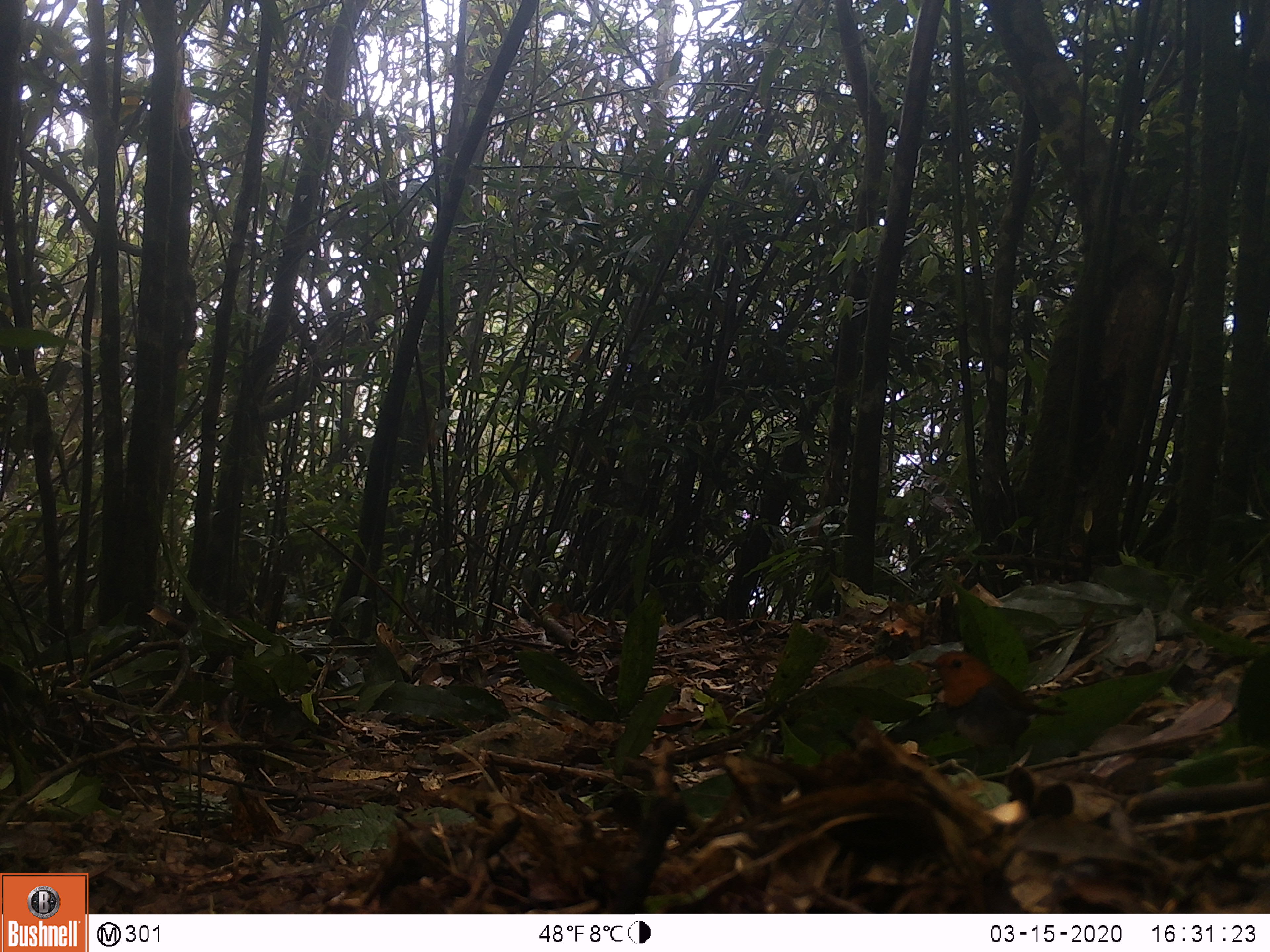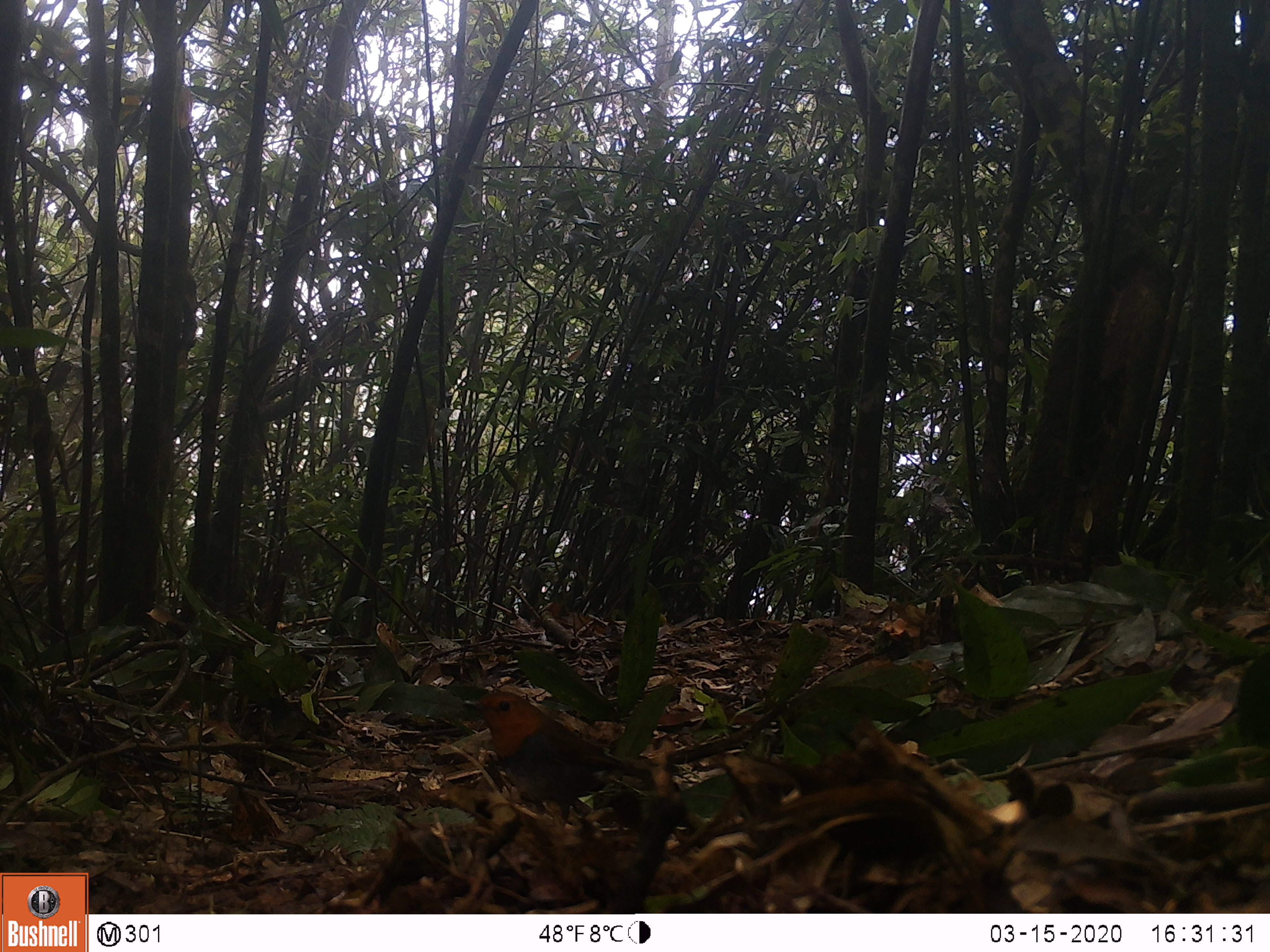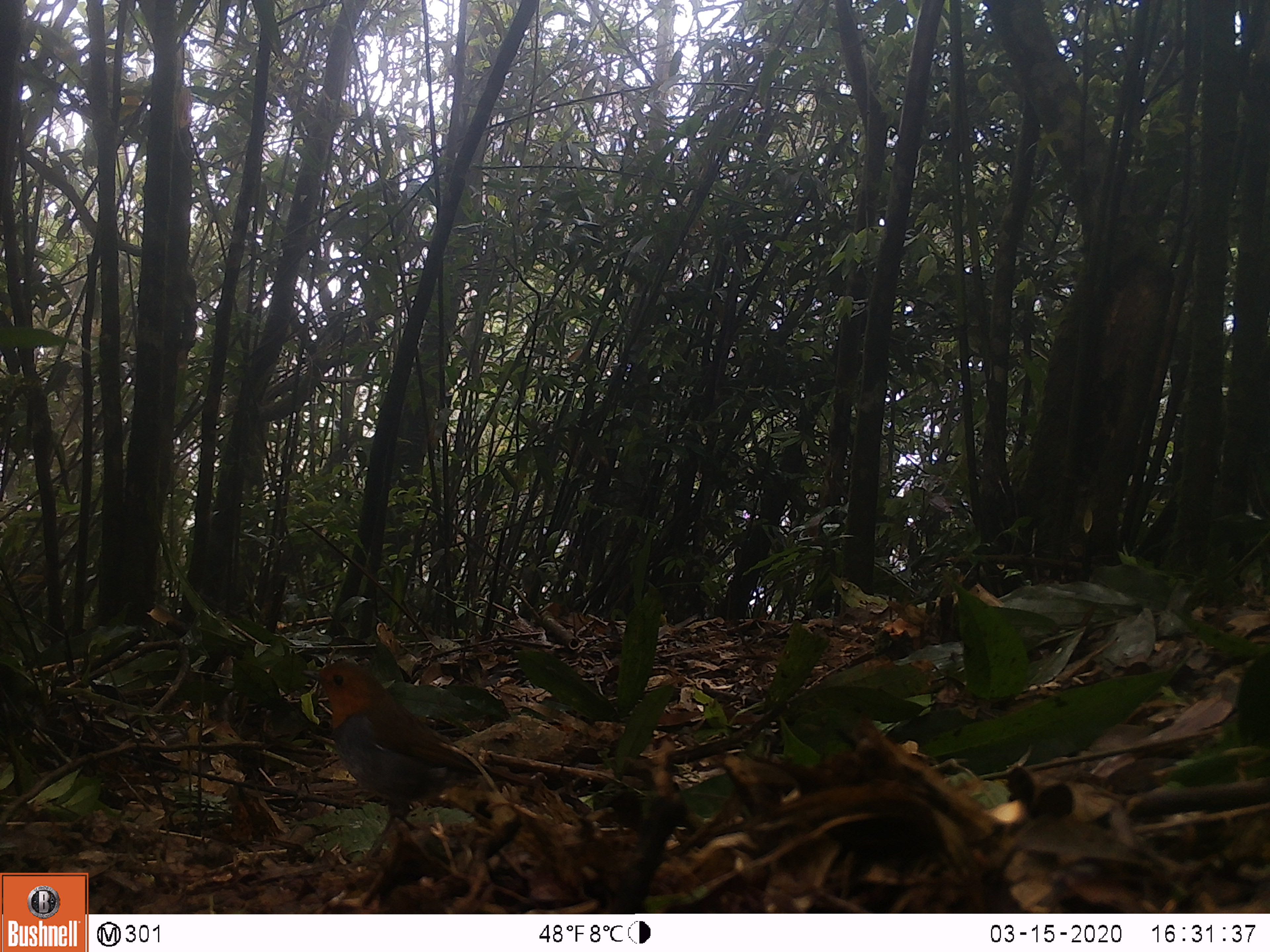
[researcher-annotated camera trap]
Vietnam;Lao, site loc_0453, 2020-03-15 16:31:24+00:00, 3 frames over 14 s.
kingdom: Animalia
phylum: Chordata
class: Aves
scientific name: Aves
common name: bird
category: unidentified bird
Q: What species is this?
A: Unidentified bird (bird) (Aves).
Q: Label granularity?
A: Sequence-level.